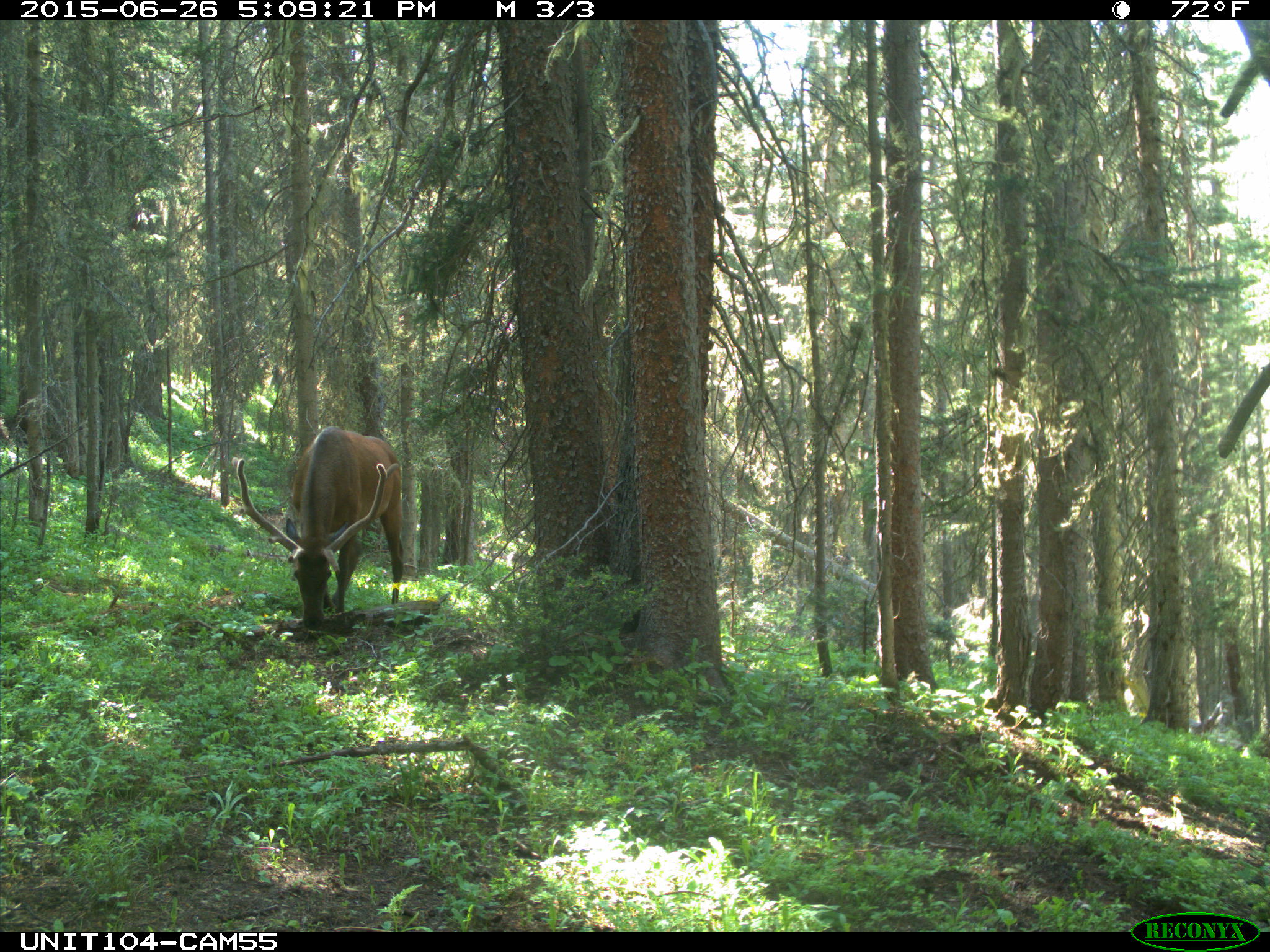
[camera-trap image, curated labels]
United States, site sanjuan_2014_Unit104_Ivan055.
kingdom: Animalia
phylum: Chordata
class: Mammalia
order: Artiodactyla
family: Cervidae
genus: Cervus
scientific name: Cervus elaphus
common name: red deer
Cervus elaphus (red deer).